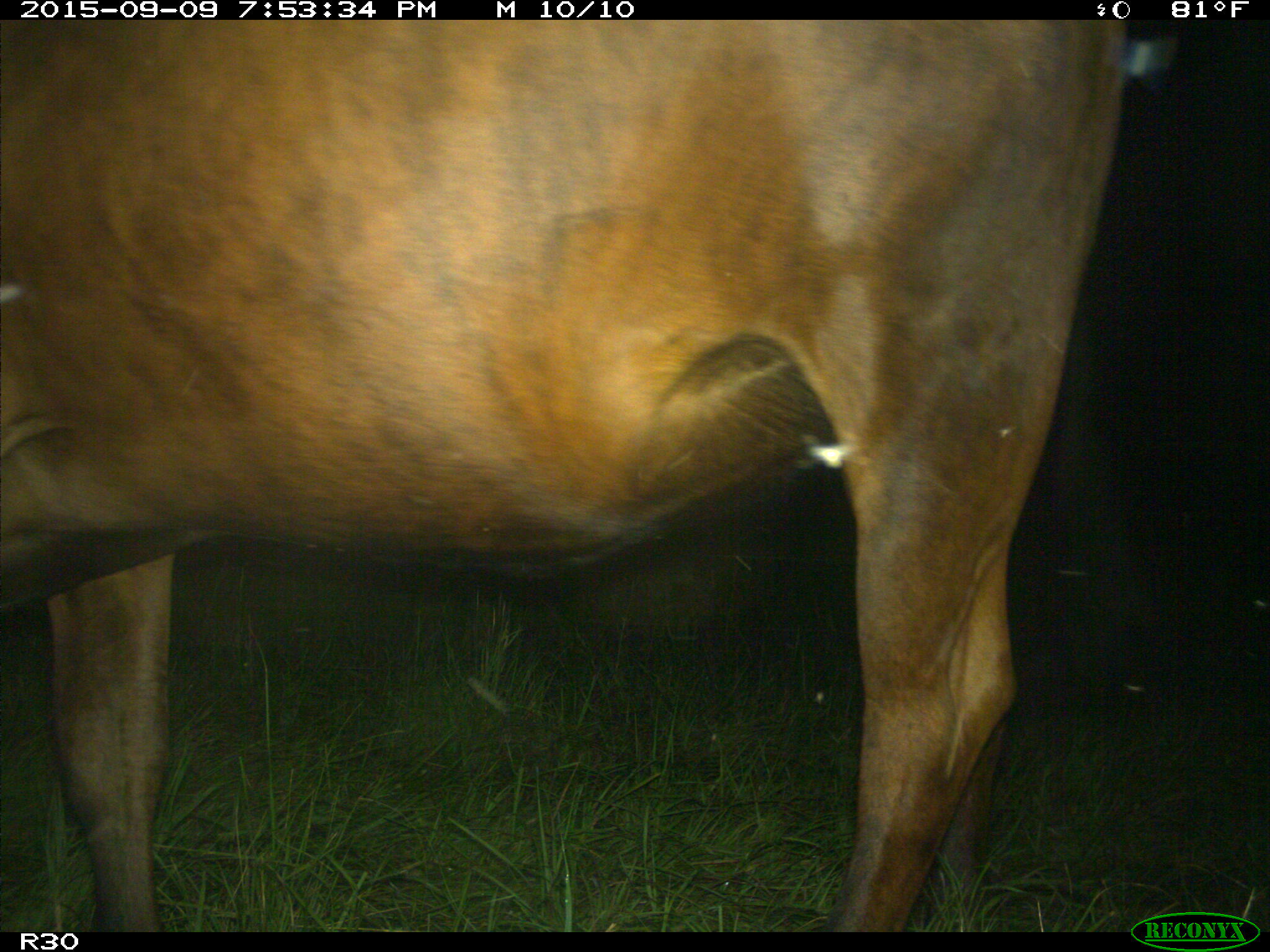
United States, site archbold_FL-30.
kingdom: Animalia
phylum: Chordata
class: Mammalia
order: Artiodactyla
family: Bovidae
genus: Bos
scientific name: Bos taurus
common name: domestic cow